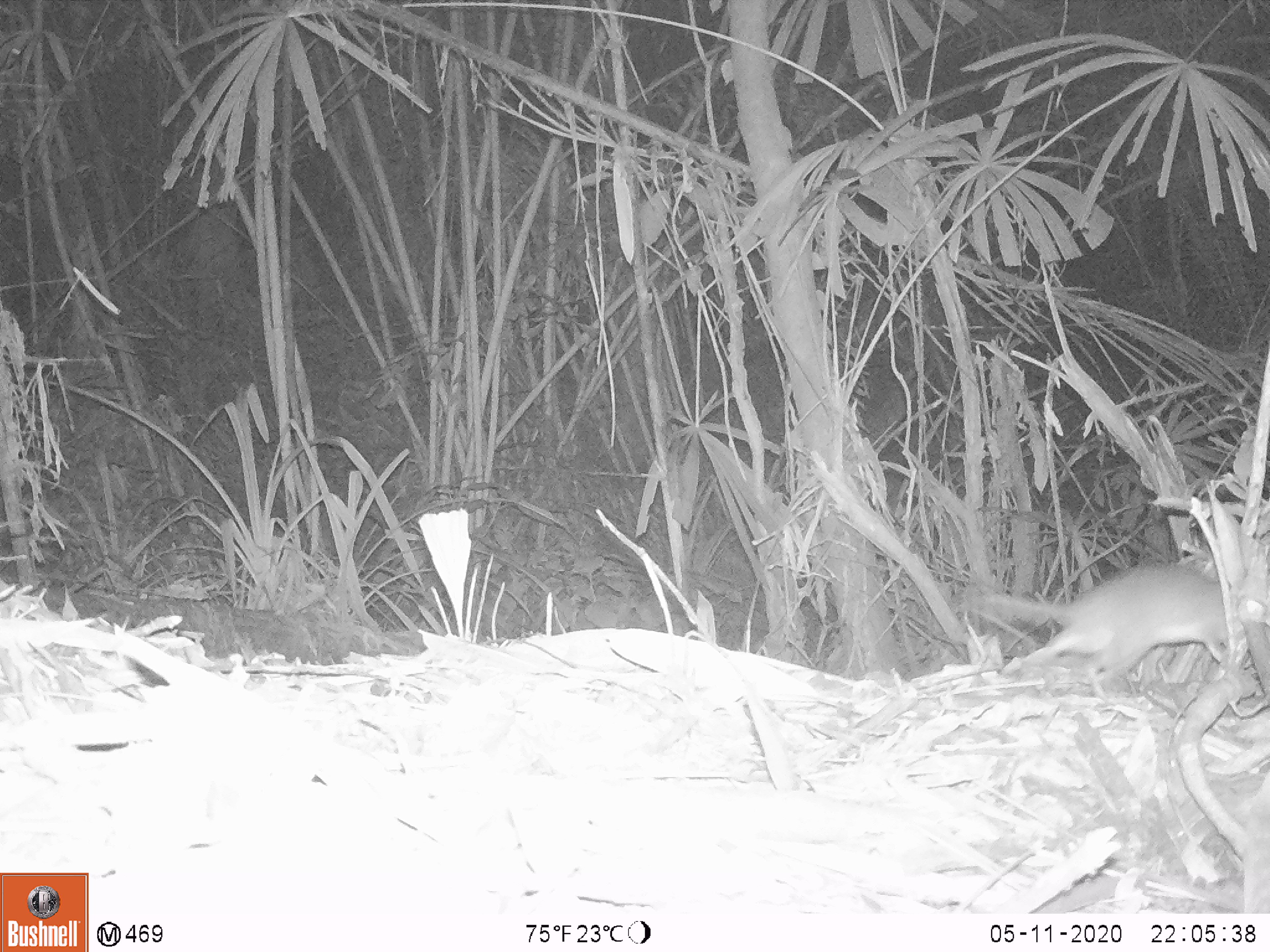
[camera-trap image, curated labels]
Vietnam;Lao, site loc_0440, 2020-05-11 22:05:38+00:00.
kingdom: Animalia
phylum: Chordata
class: Mammalia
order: Rodentia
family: Muridae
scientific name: Muridae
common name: old-world mice and rats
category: unidentified murid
Unidentified murid (old-world mice and rats) (Muridae). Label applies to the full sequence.